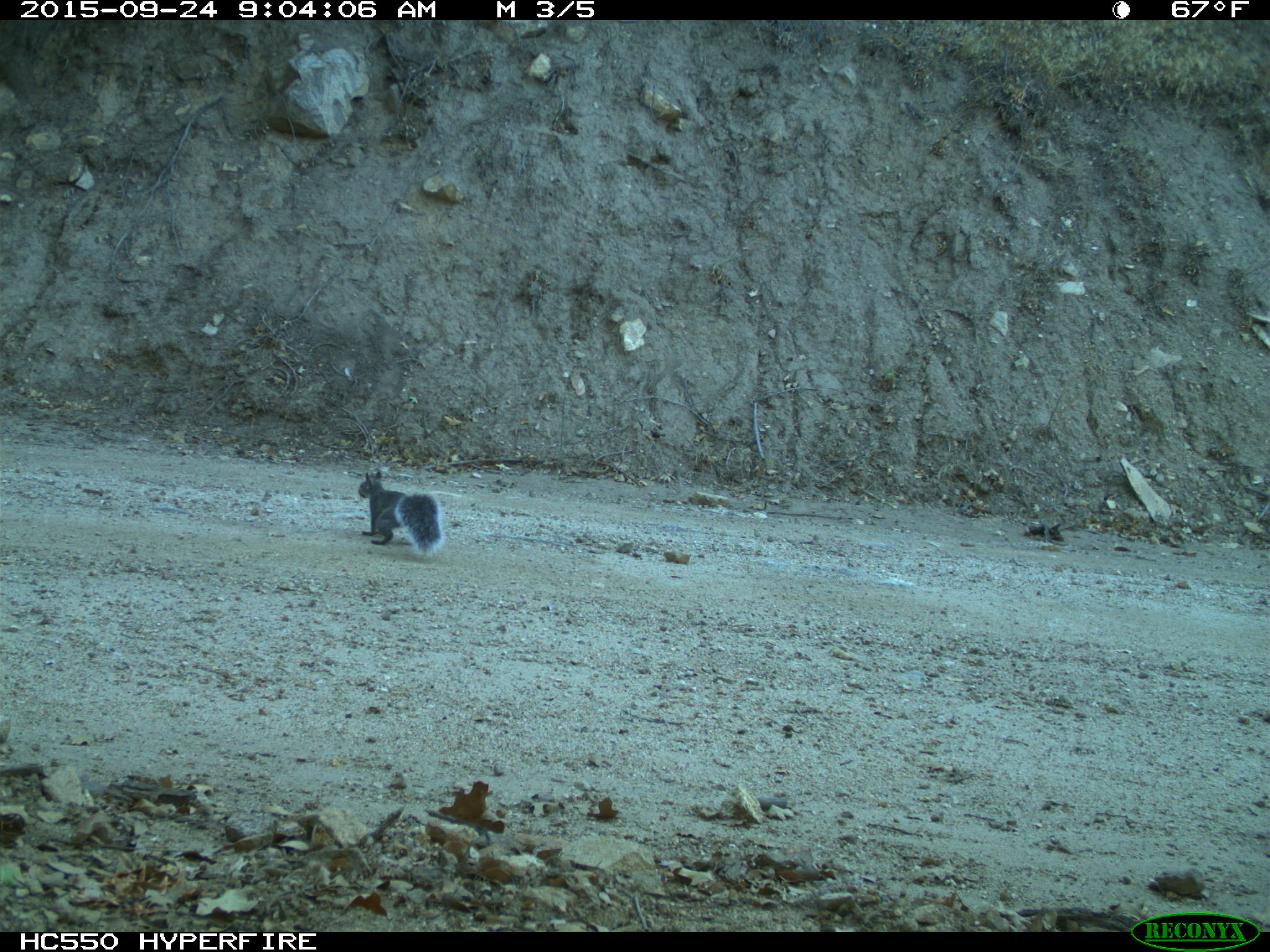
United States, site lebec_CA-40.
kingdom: Animalia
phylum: Chordata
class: Mammalia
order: Rodentia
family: Sciuridae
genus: Sciurus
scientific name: Sciurus carolinensis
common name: eastern gray squirrel